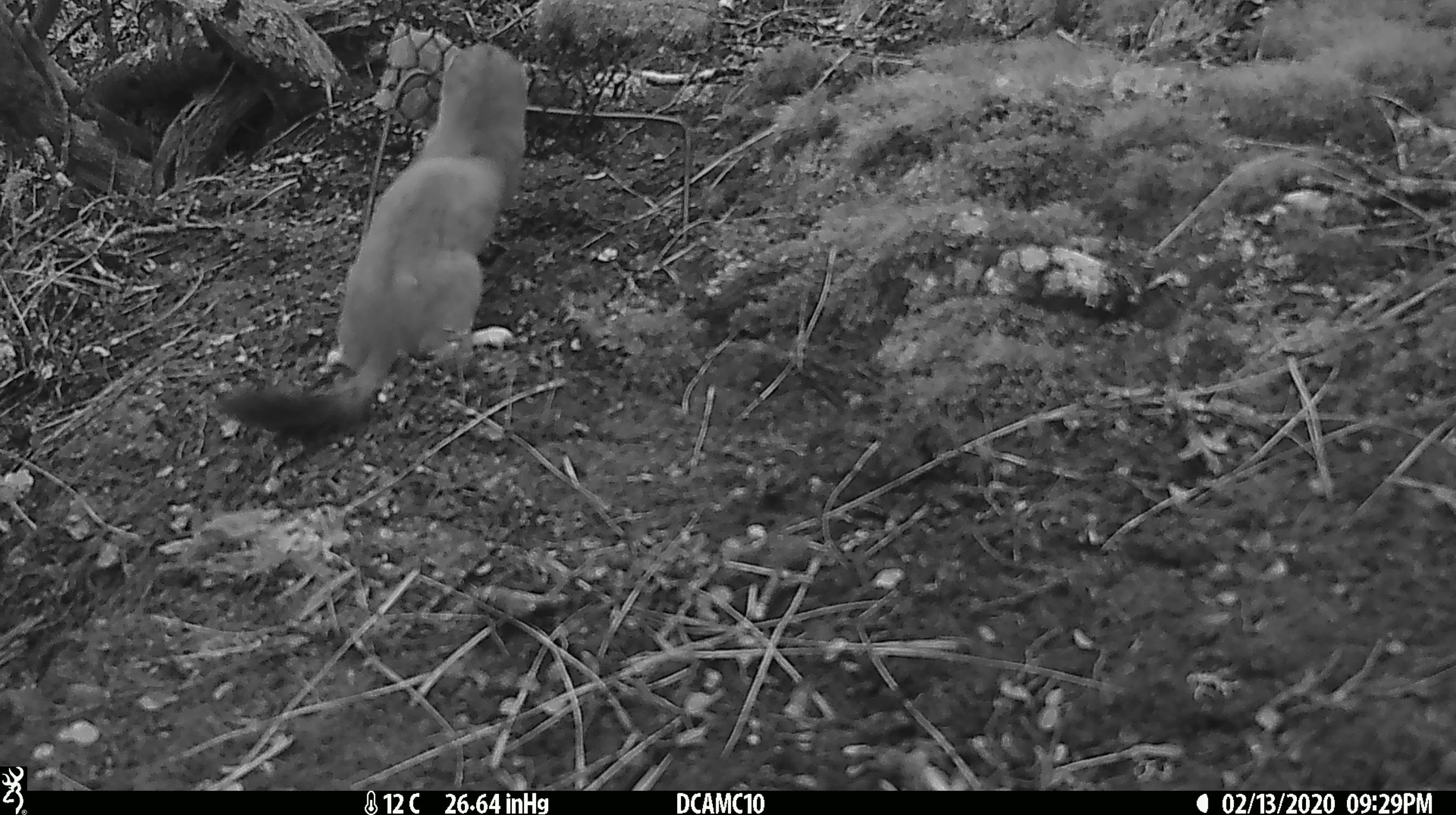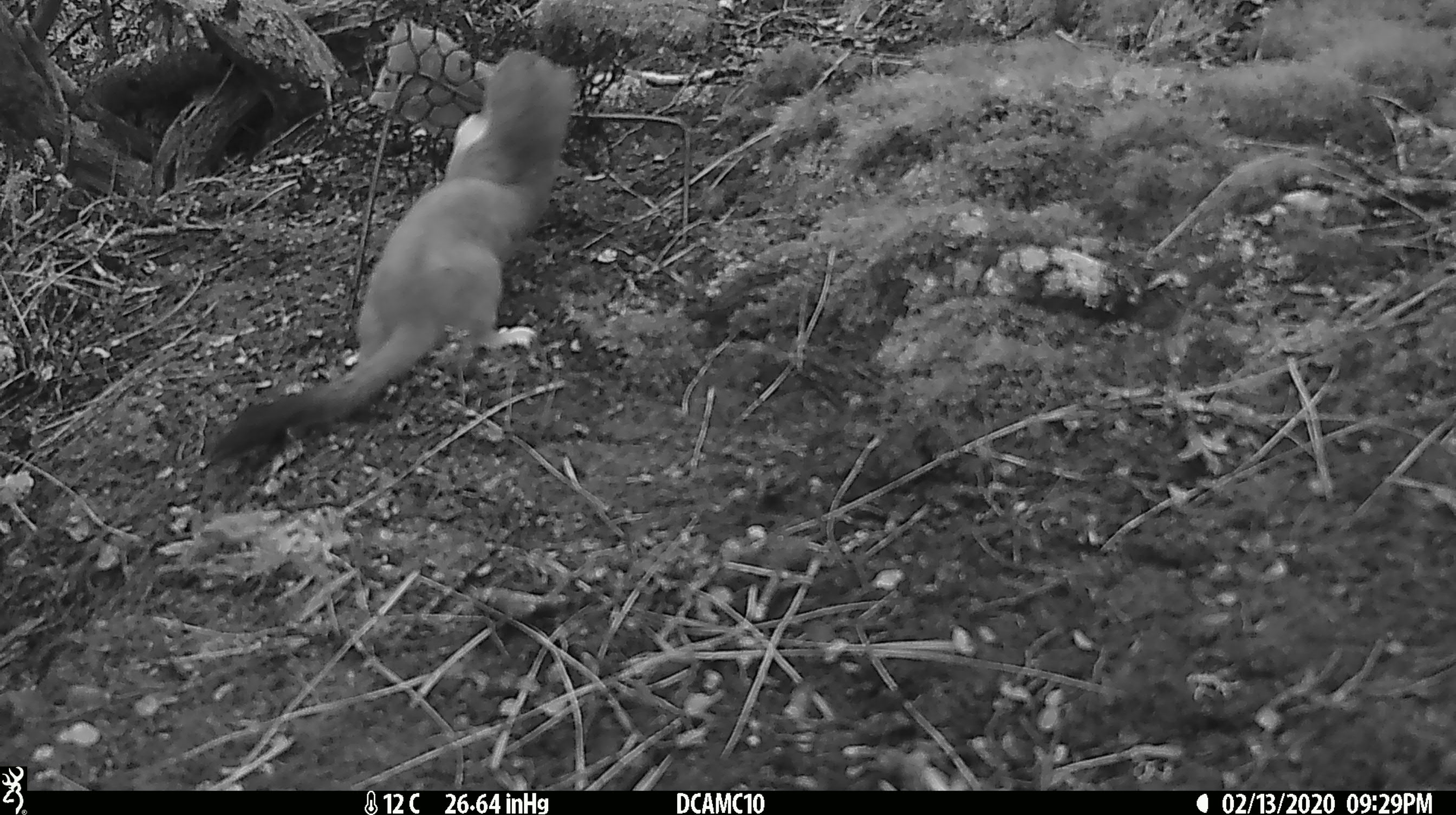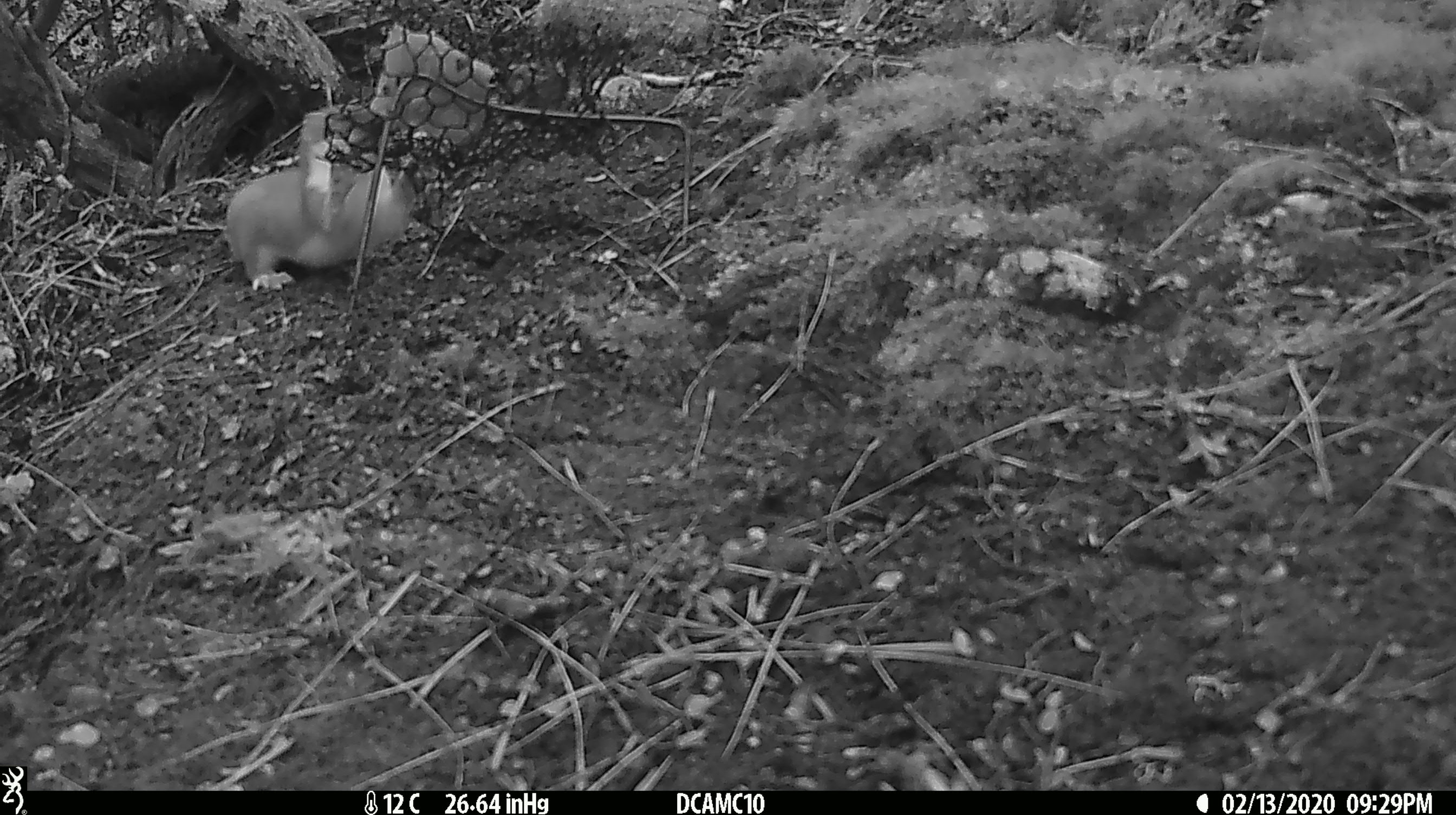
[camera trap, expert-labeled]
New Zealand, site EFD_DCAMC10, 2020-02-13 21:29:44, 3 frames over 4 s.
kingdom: Animalia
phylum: Chordata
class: Mammalia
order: Carnivora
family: Mustelidae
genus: Mustela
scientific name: Mustela erminea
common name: stoat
Stoat (Mustela erminea).